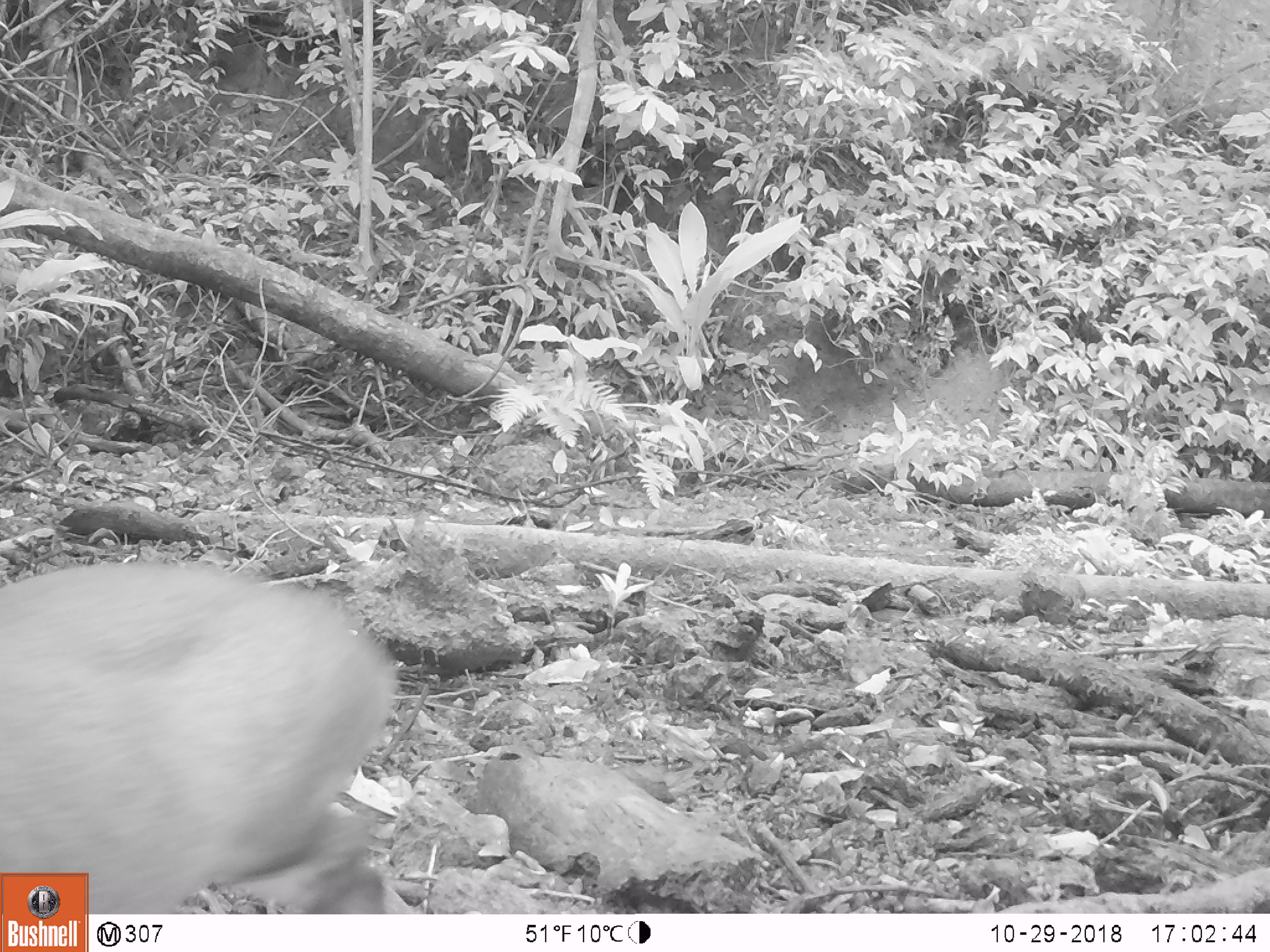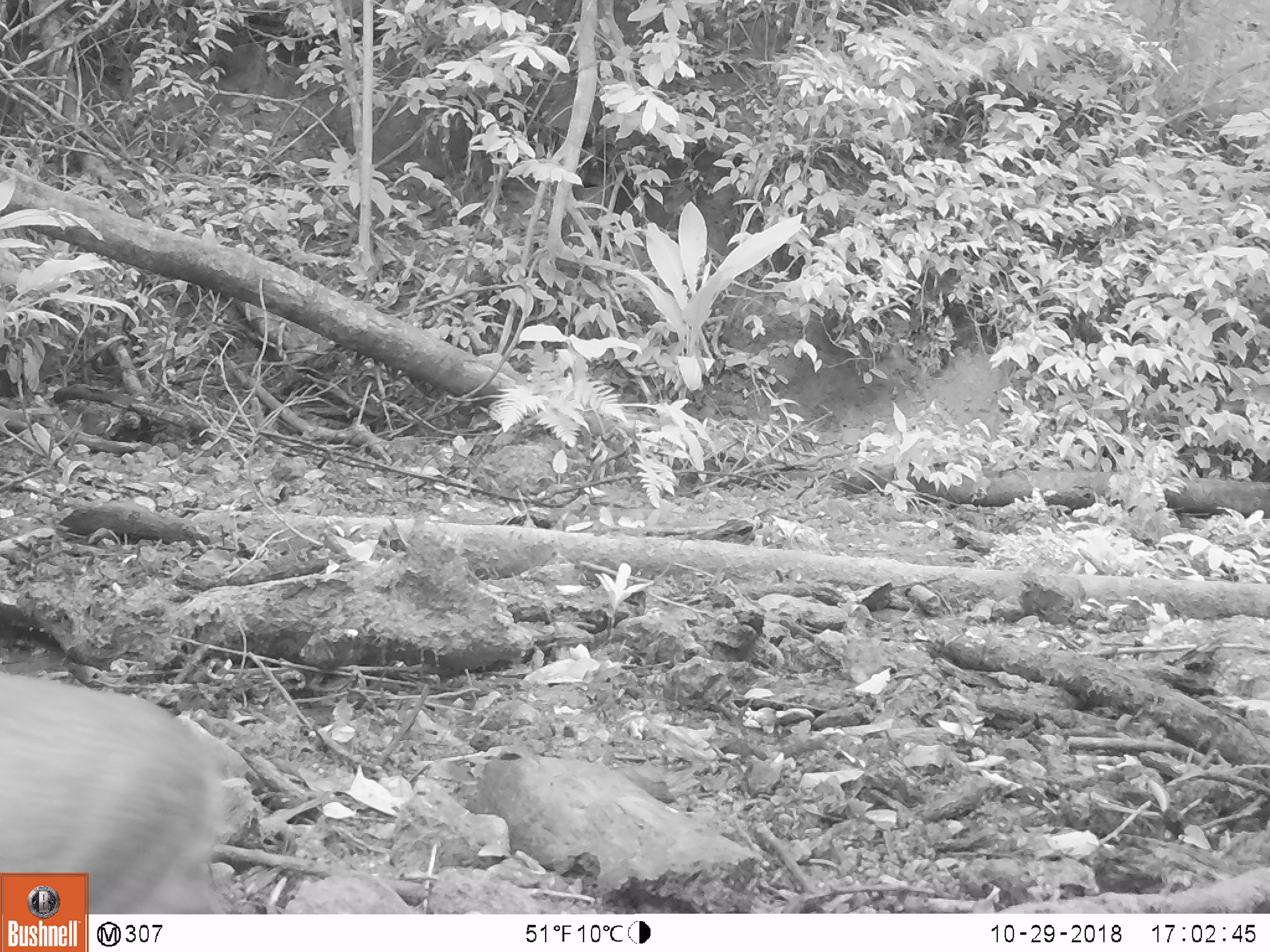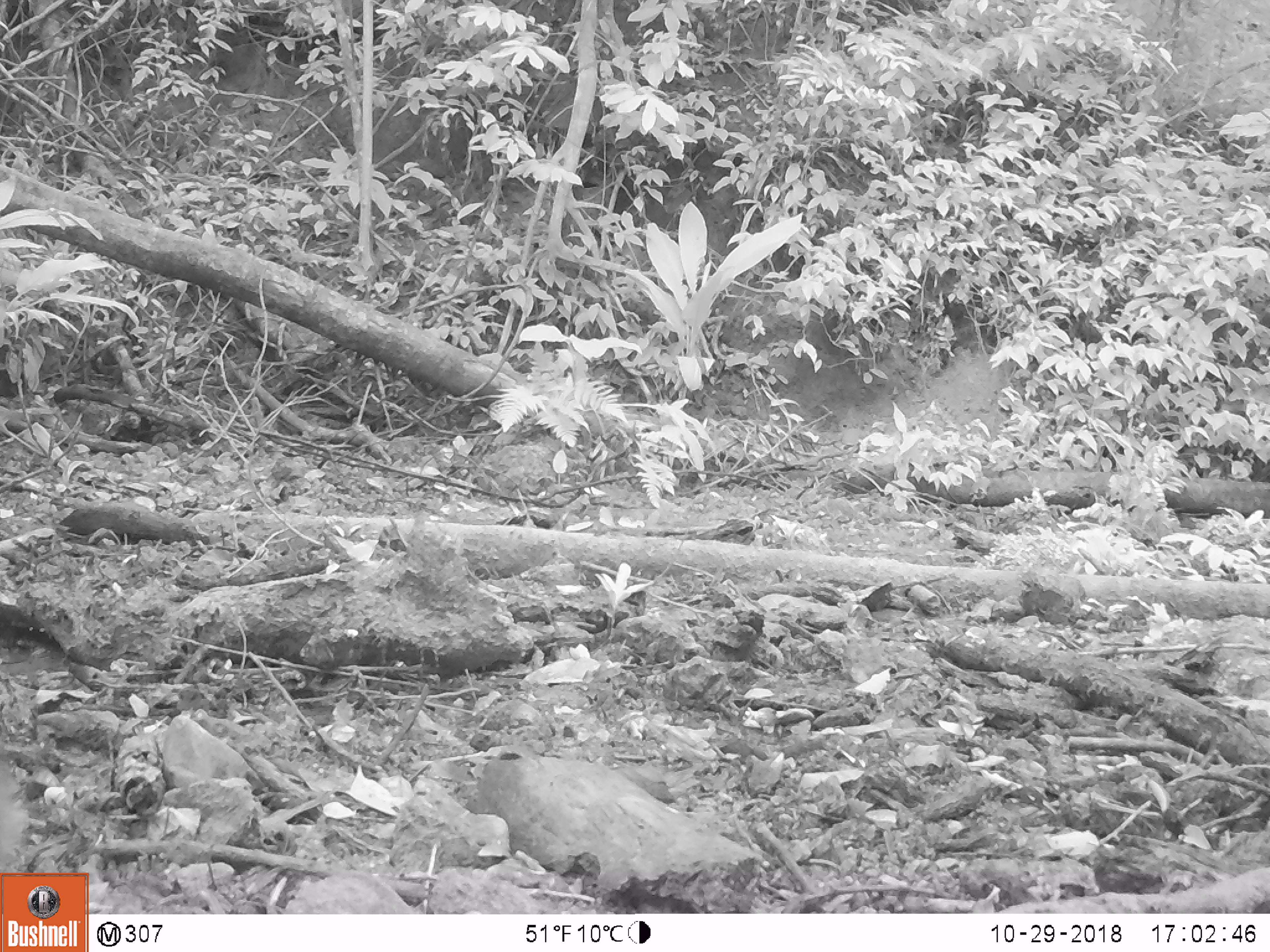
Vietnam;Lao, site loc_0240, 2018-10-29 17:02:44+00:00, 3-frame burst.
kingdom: Animalia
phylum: Chordata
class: Mammalia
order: Artiodactyla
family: Cervidae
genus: Muntiacus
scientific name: Muntiacus vuquangensis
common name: large-antlered muntjac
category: large antlered muntjac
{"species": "large antlered muntjac (large-antlered muntjac) (Muntiacus vuquangensis)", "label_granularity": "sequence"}